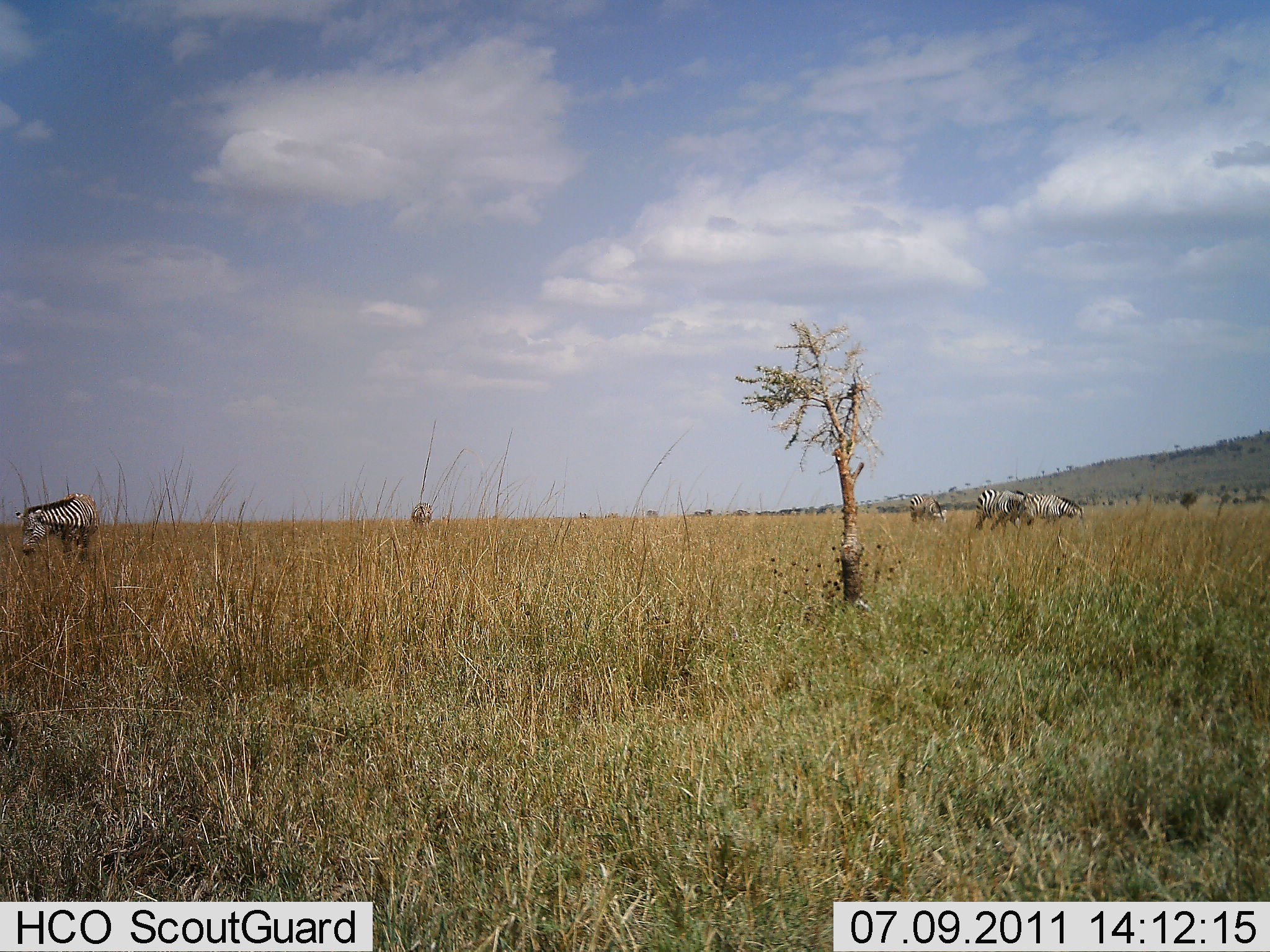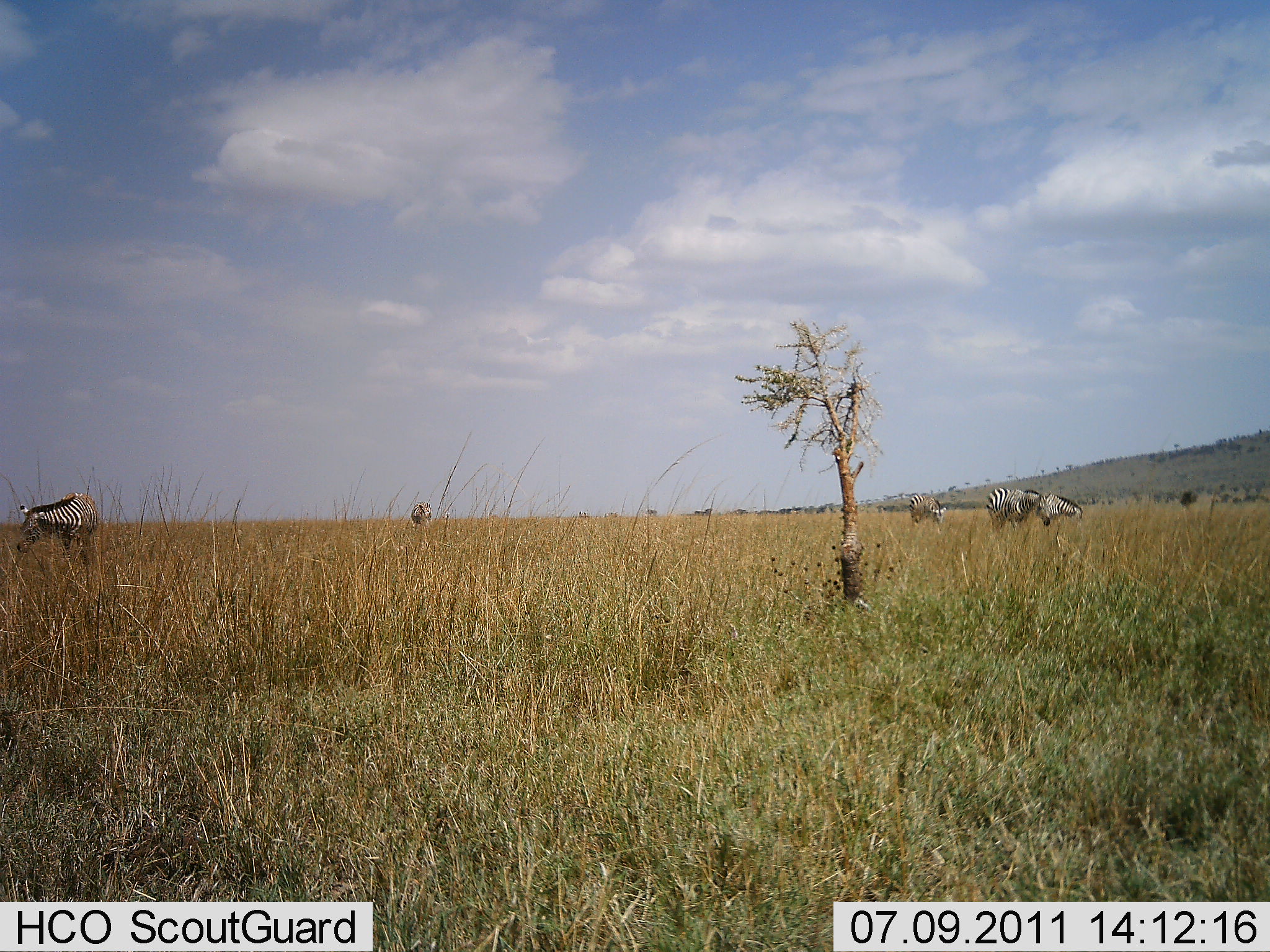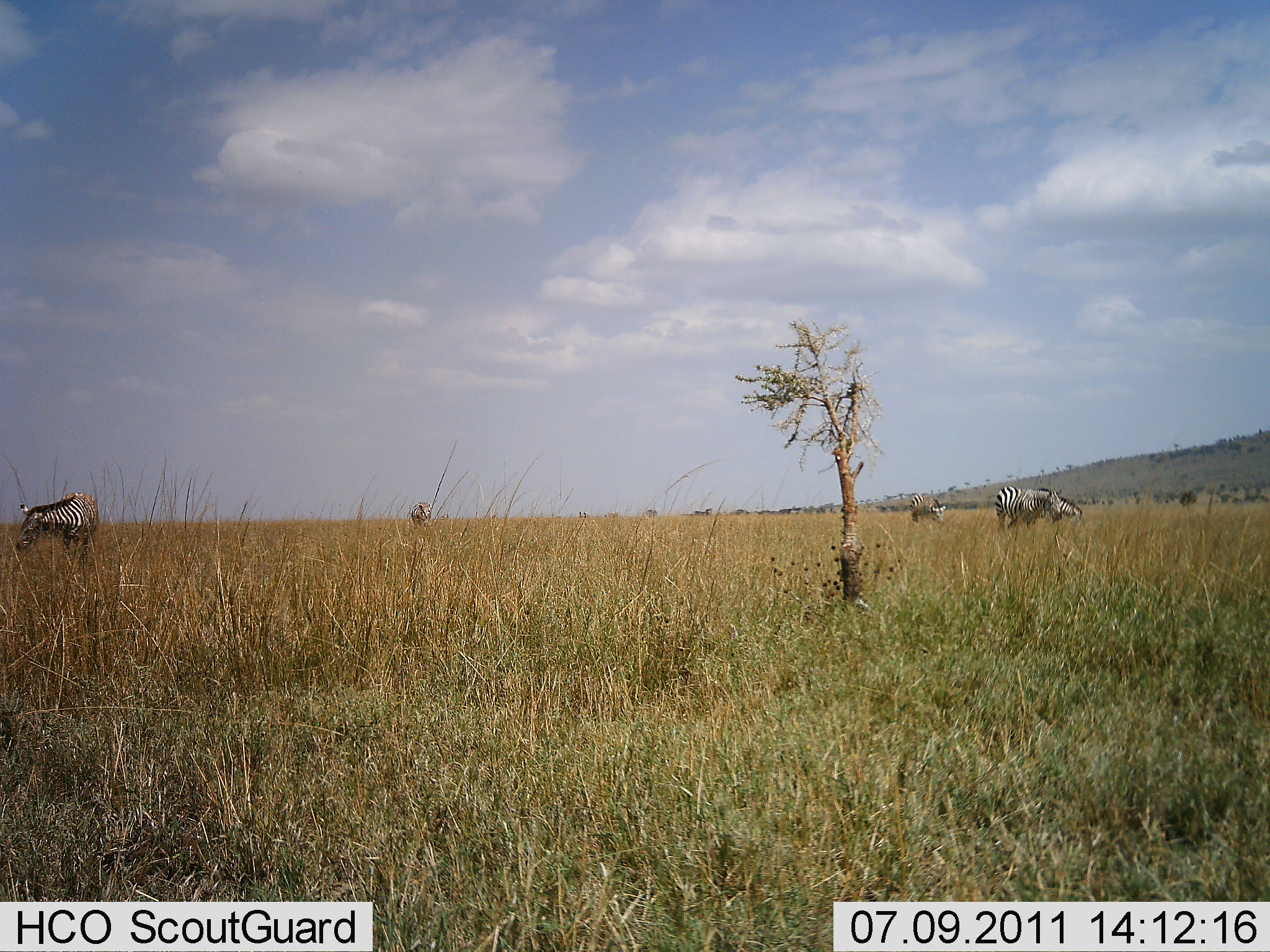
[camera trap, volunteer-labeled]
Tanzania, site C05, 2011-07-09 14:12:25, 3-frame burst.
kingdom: Animalia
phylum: Chordata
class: Mammalia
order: Perissodactyla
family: Equidae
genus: Equus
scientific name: Equus quagga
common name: plains zebra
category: zebra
Zebra (plains zebra) (Equus quagga), count 5. Behavior (volunteer vote fractions): standing 58%, resting 0%, moving 50%, interacting 0%. Young present (vote fraction): 0%. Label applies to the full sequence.